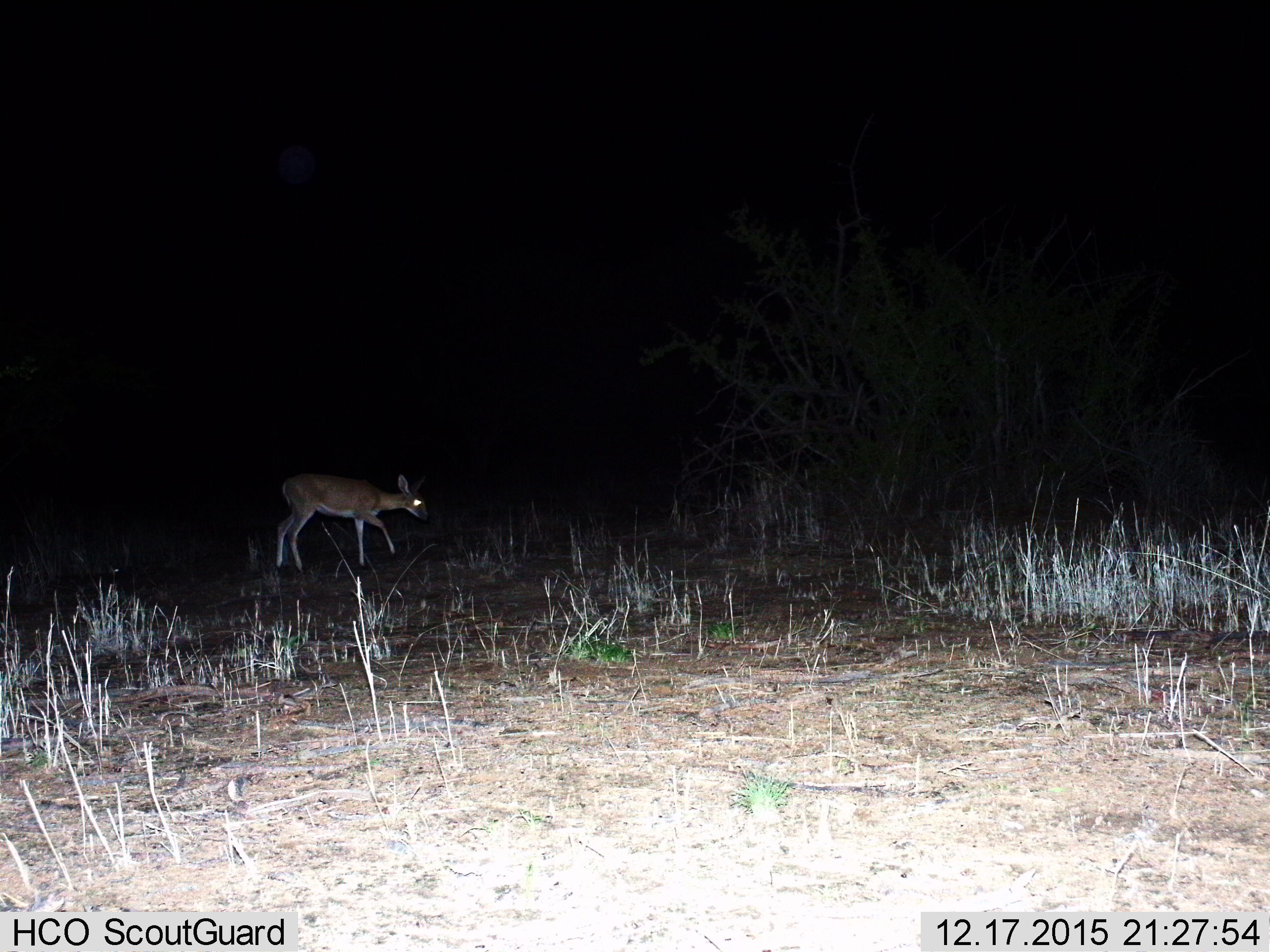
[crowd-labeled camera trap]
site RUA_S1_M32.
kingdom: Animalia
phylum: Chordata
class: Mammalia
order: Artiodactyla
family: Bovidae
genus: Madoqua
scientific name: Madoqua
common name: dik-dik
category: dikdik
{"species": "dikdik (dik-dik) (Madoqua)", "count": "1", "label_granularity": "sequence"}